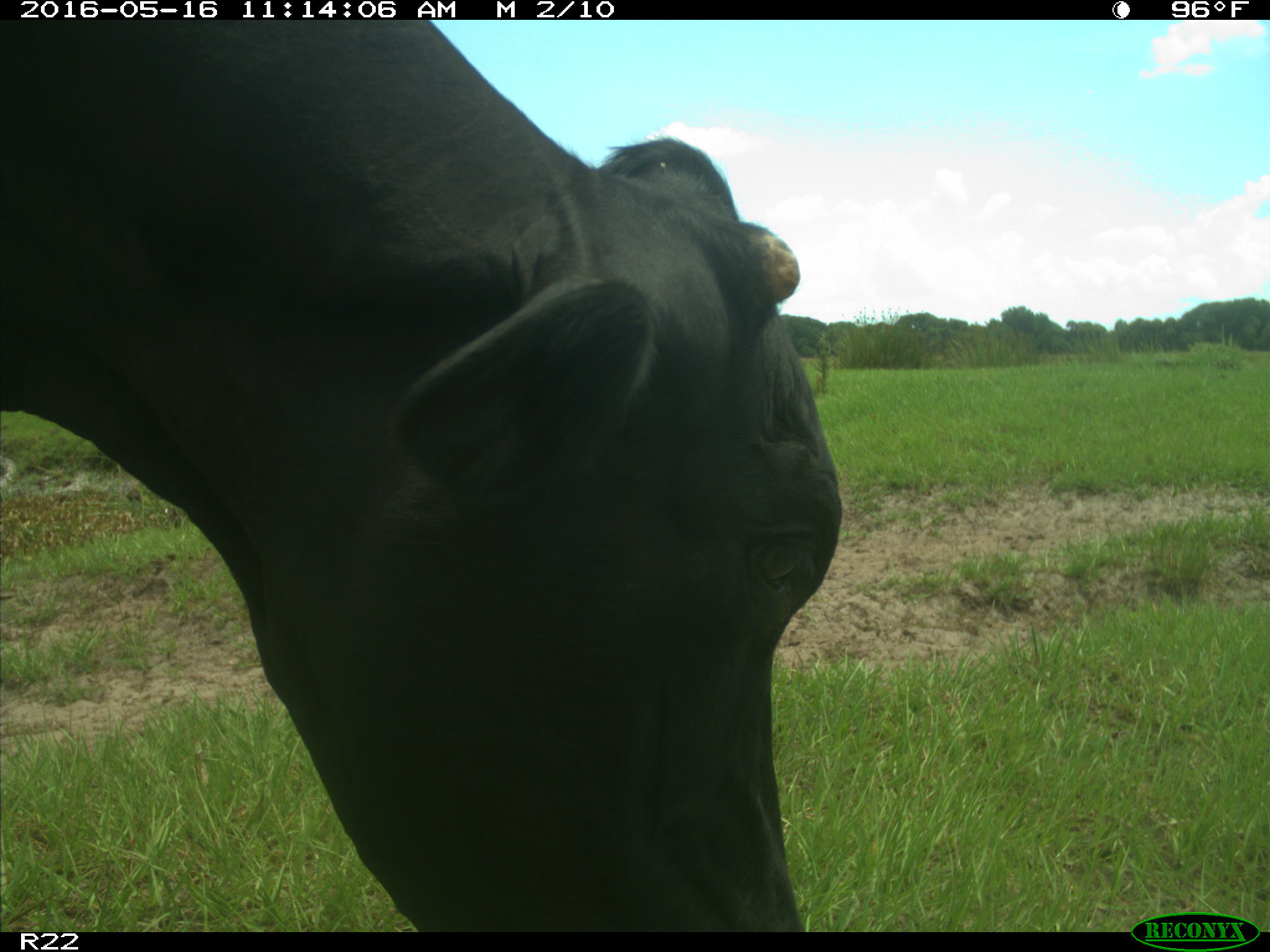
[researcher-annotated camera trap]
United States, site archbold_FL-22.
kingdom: Animalia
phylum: Chordata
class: Mammalia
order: Artiodactyla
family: Bovidae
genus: Bos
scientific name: Bos taurus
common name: domestic cow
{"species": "Bos taurus (domestic cow)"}